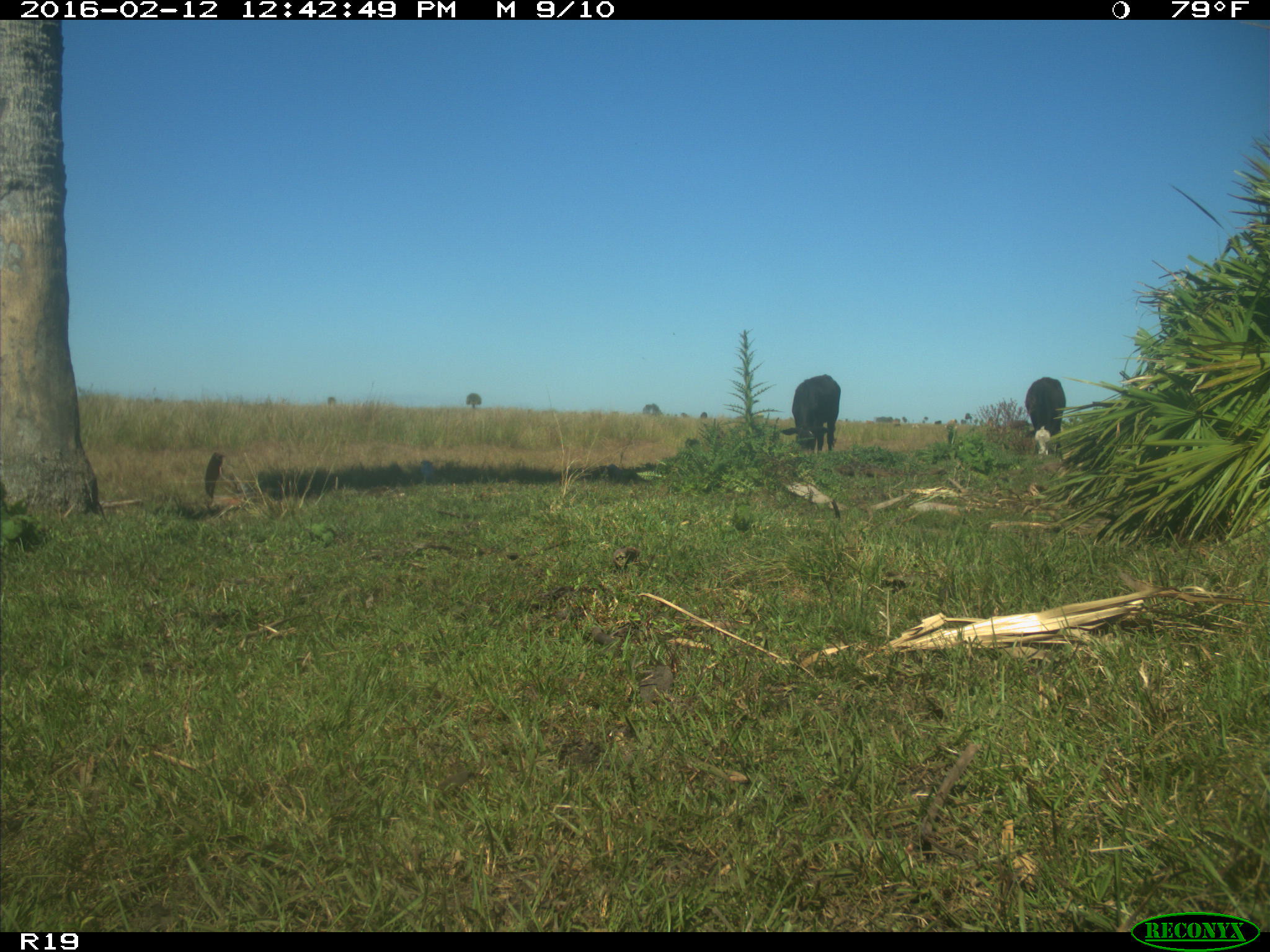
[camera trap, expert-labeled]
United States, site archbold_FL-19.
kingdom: Animalia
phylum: Chordata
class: Mammalia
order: Artiodactyla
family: Bovidae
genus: Bos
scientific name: Bos taurus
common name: domestic cow